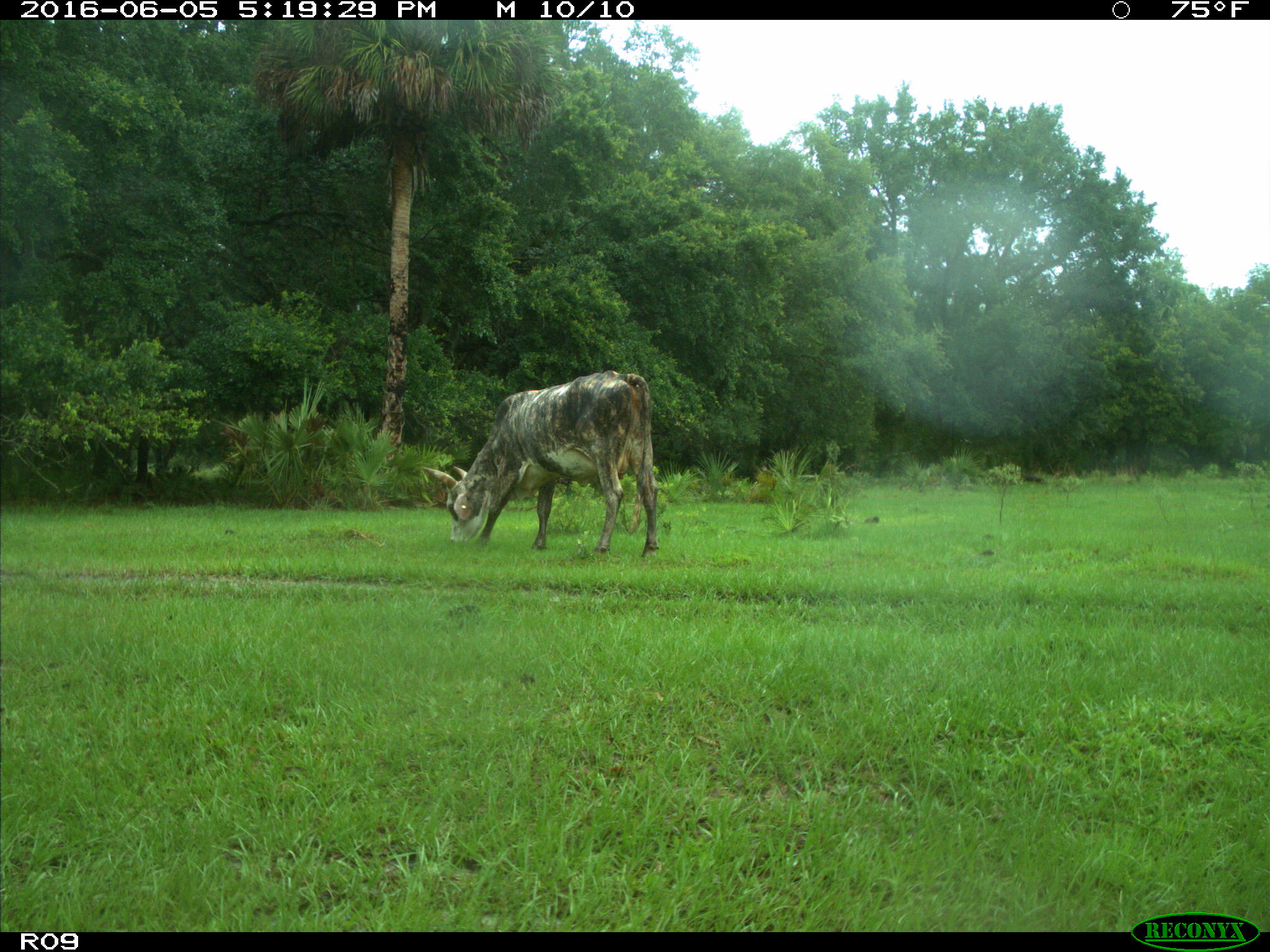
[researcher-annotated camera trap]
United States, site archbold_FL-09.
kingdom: Animalia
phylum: Chordata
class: Mammalia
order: Artiodactyla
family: Bovidae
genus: Bos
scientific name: Bos taurus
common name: domestic cow